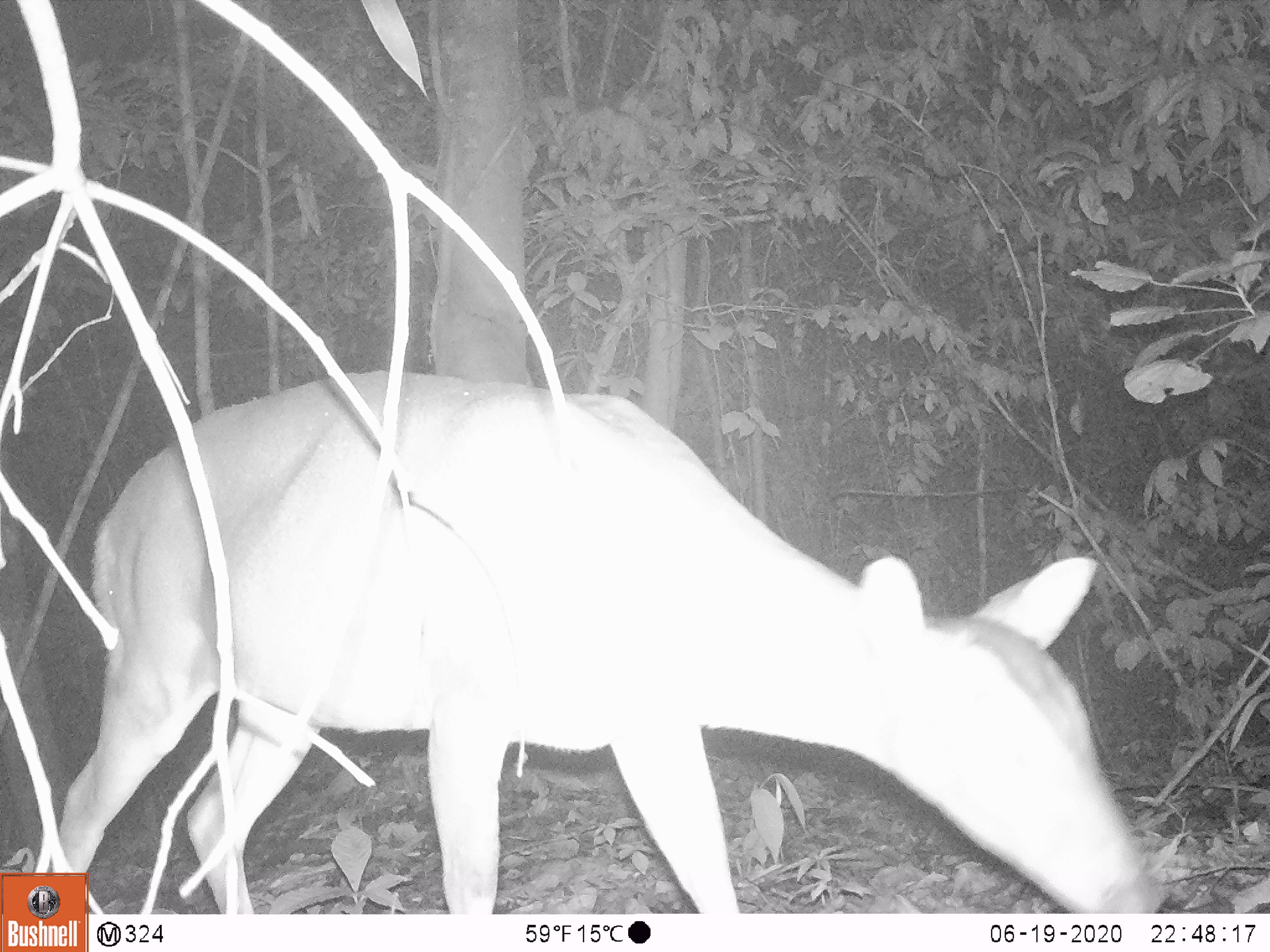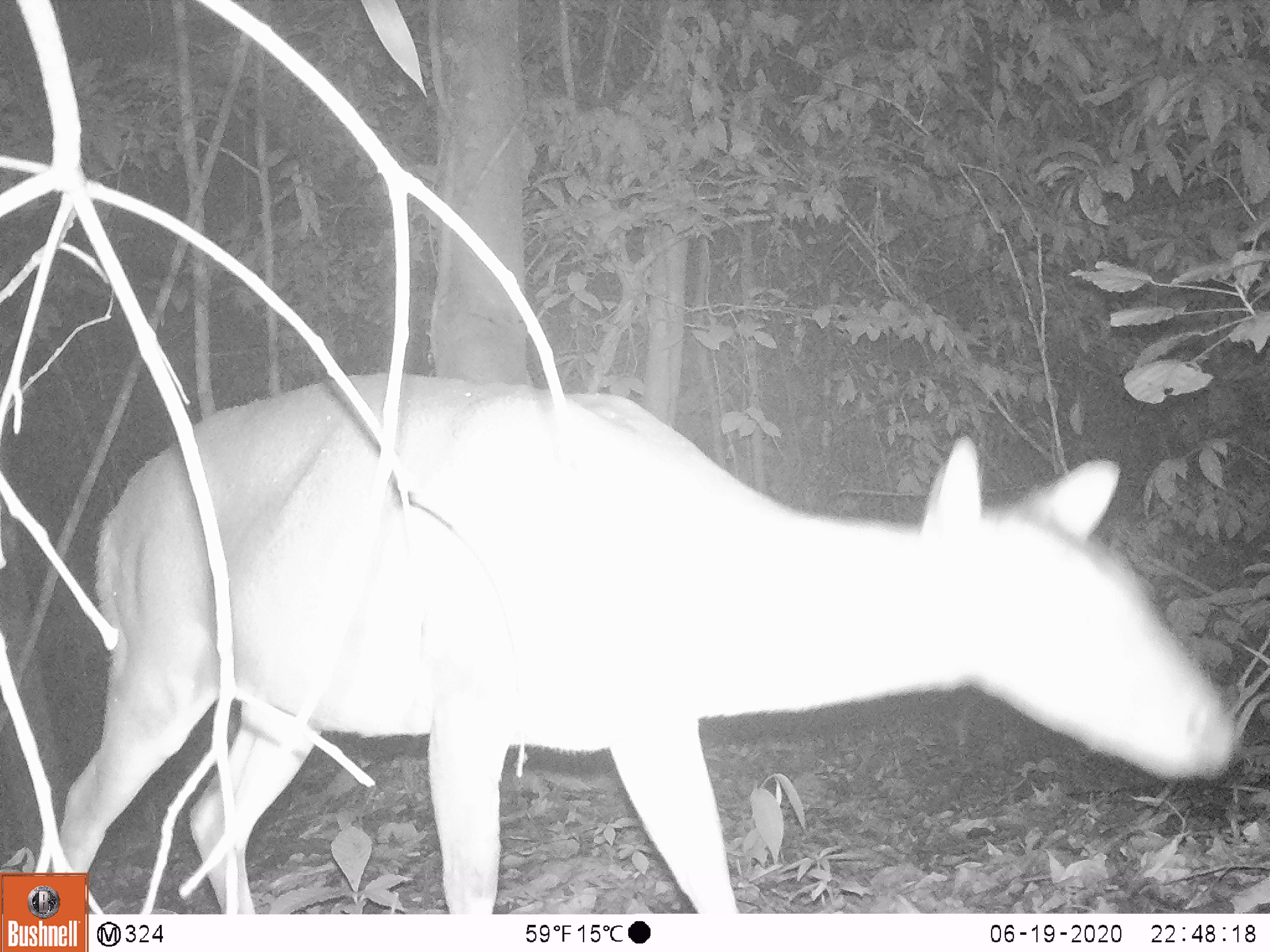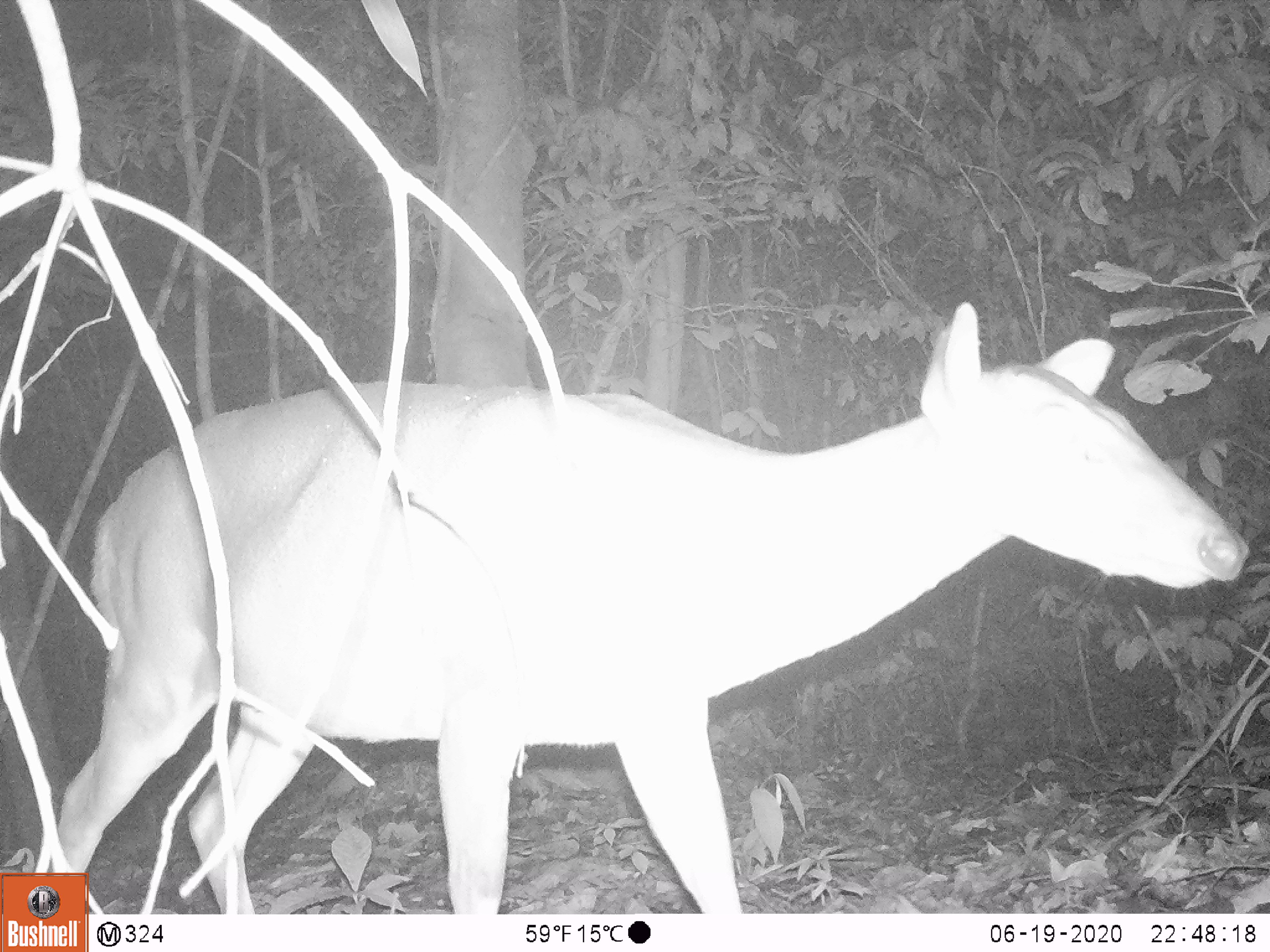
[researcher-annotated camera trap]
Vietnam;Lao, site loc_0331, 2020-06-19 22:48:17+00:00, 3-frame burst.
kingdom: Animalia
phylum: Chordata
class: Mammalia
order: Artiodactyla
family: Cervidae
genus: Muntiacus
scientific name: Muntiacus vuquangensis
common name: large-antlered muntjac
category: large antlered muntjac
Large antlered muntjac (large-antlered muntjac) (Muntiacus vuquangensis). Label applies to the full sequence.